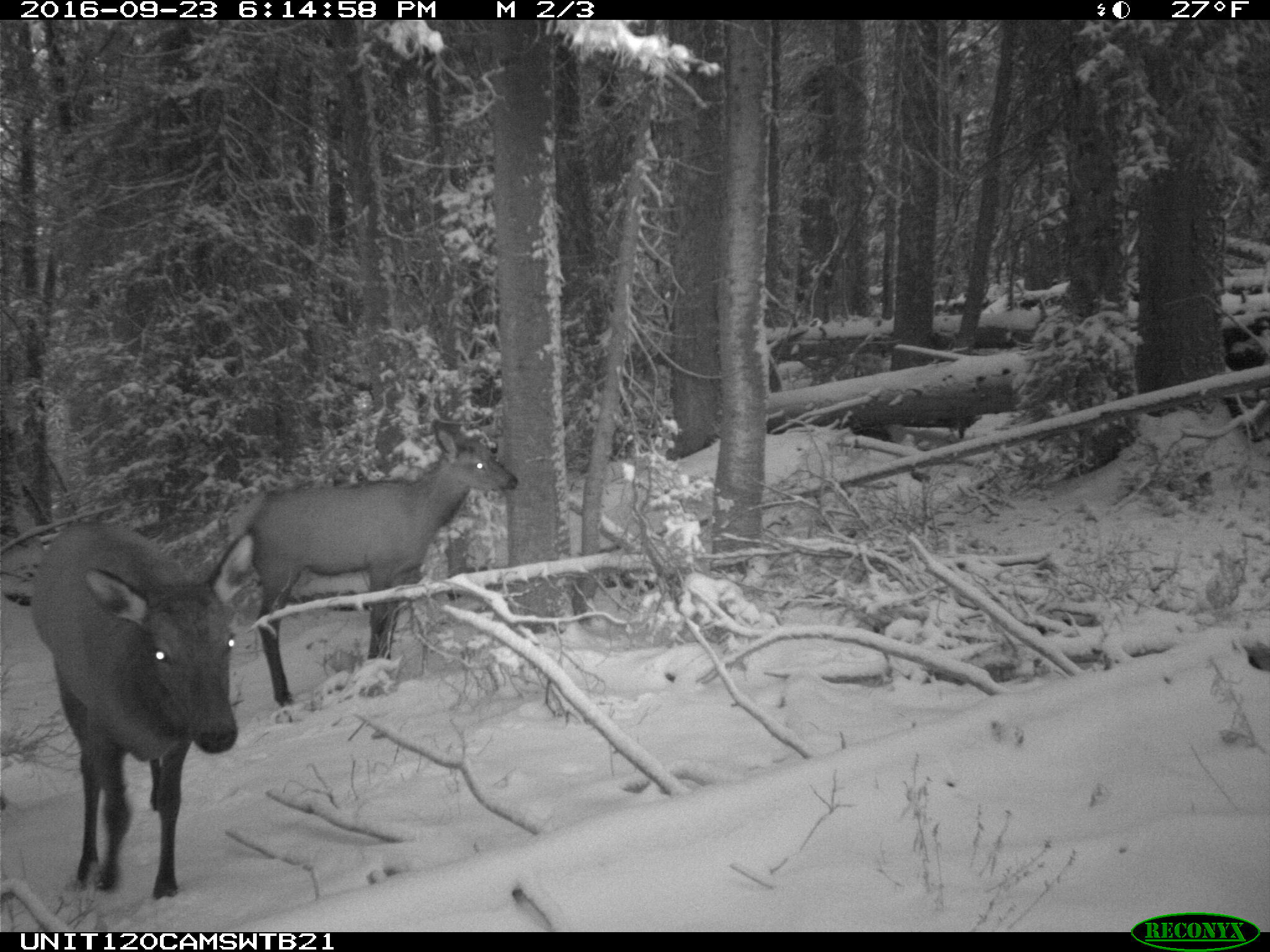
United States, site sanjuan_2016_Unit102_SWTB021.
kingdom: Animalia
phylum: Chordata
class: Mammalia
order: Artiodactyla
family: Cervidae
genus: Cervus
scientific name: Cervus elaphus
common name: red deer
Cervus elaphus (red deer).